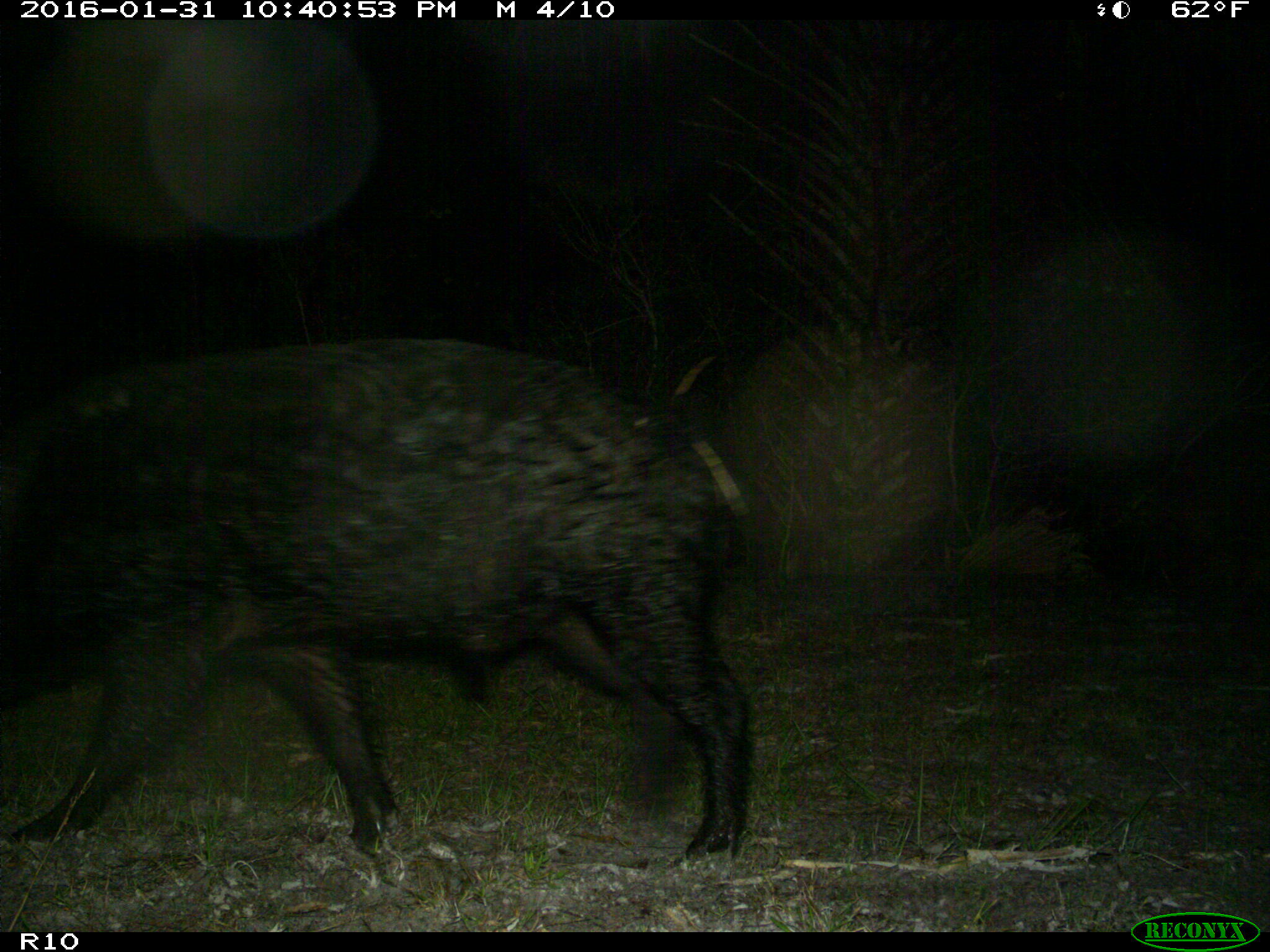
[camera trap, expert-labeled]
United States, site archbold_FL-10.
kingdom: Animalia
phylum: Chordata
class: Mammalia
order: Artiodactyla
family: Suidae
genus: Sus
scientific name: Sus scrofa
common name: wild boar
Sus scrofa (wild boar).